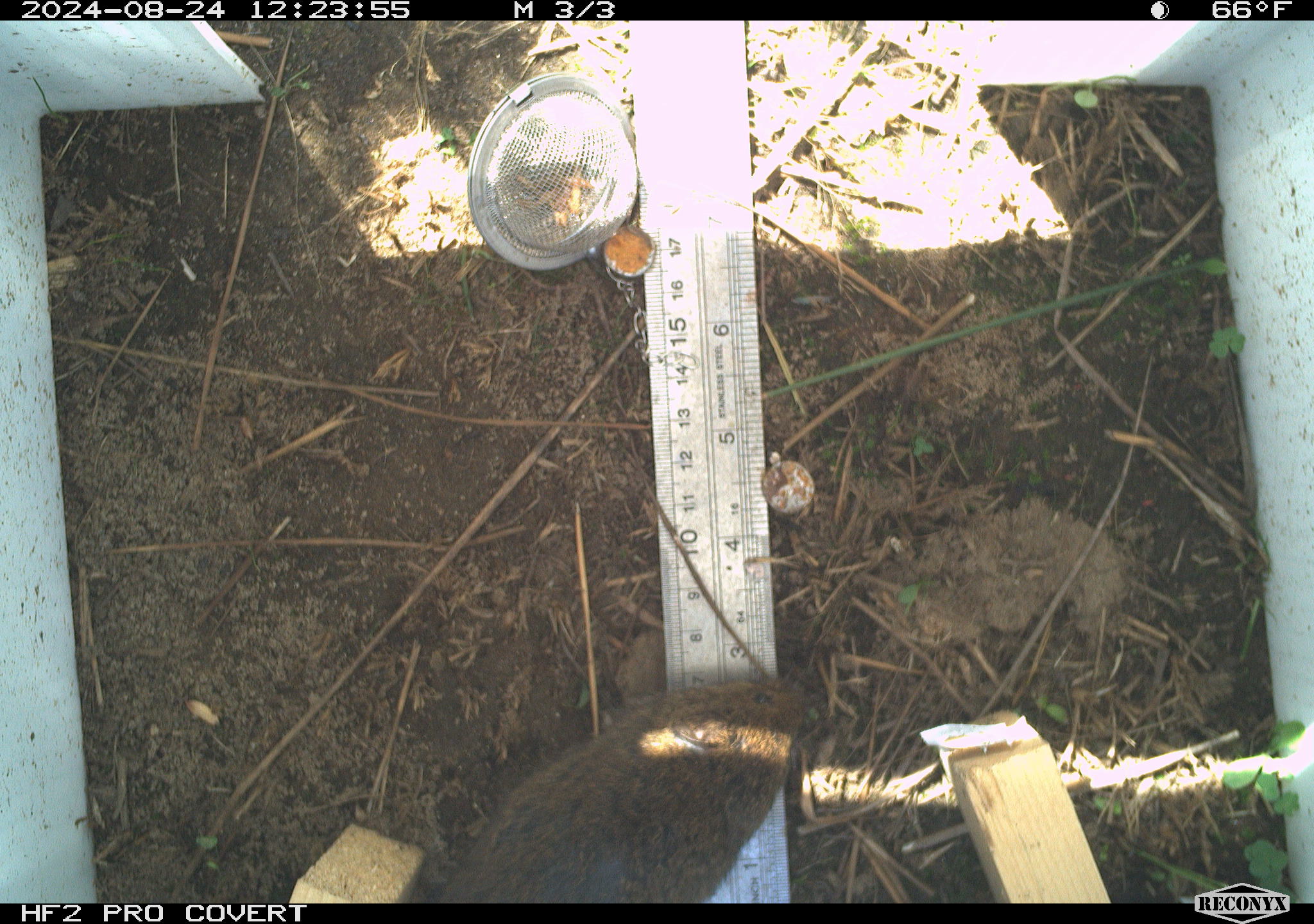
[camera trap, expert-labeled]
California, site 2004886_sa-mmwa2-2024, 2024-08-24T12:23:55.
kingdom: Animalia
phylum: Chordata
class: Mammalia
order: Rodentia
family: Cricetidae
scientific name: Arvicolinae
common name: voles, lemmings, and muskrats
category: arvicolinae subfamily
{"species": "arvicolinae subfamily (voles, lemmings, and muskrats) (Arvicolinae)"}